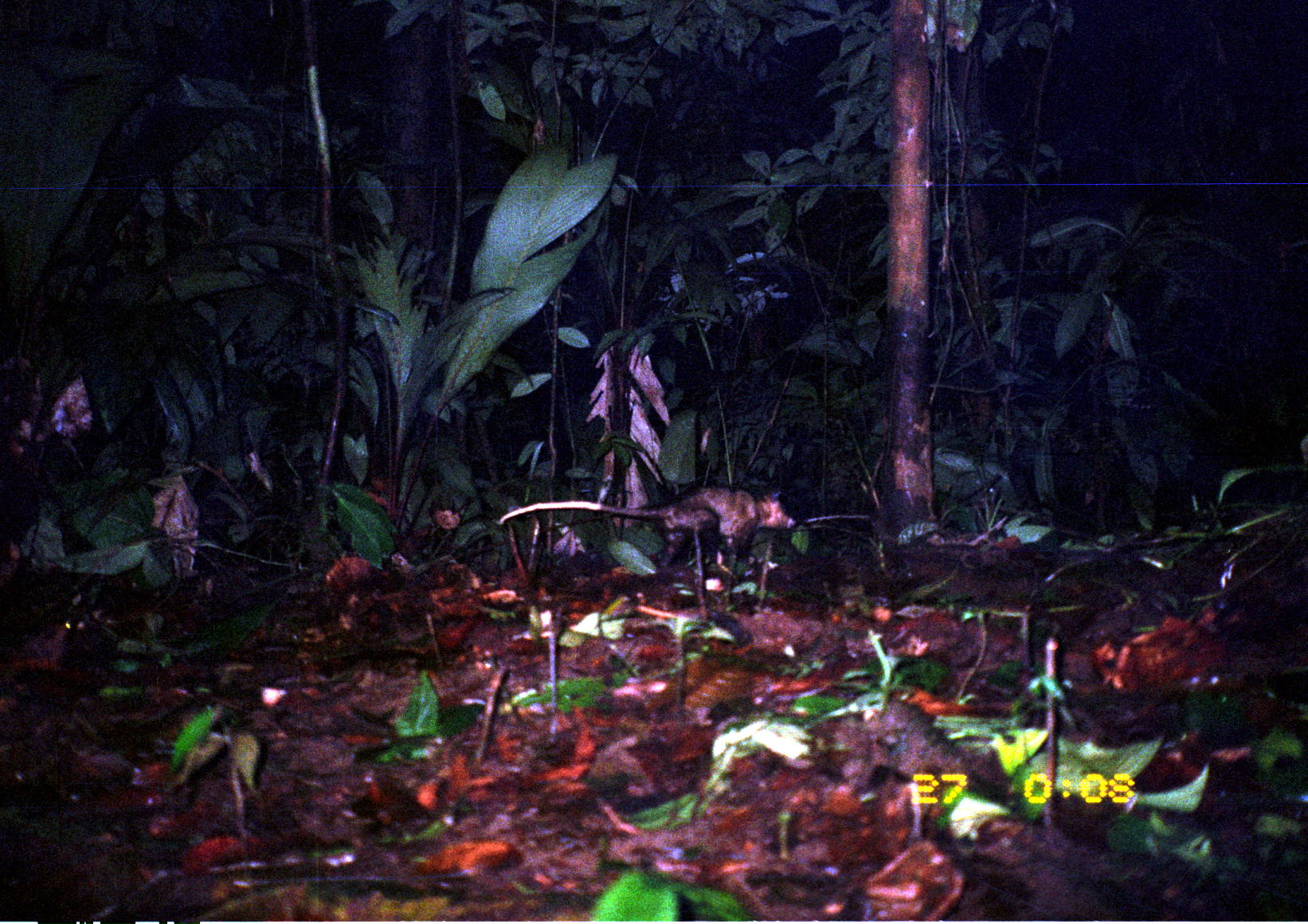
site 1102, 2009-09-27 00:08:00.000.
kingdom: Animalia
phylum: Chordata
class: Mammalia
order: Didelphimorphia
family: Didelphidae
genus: Didelphis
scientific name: Didelphis marsupialis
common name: southern opossum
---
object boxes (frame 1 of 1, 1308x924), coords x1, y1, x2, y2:
didelphis marsupialis: 496, 486, 796, 575